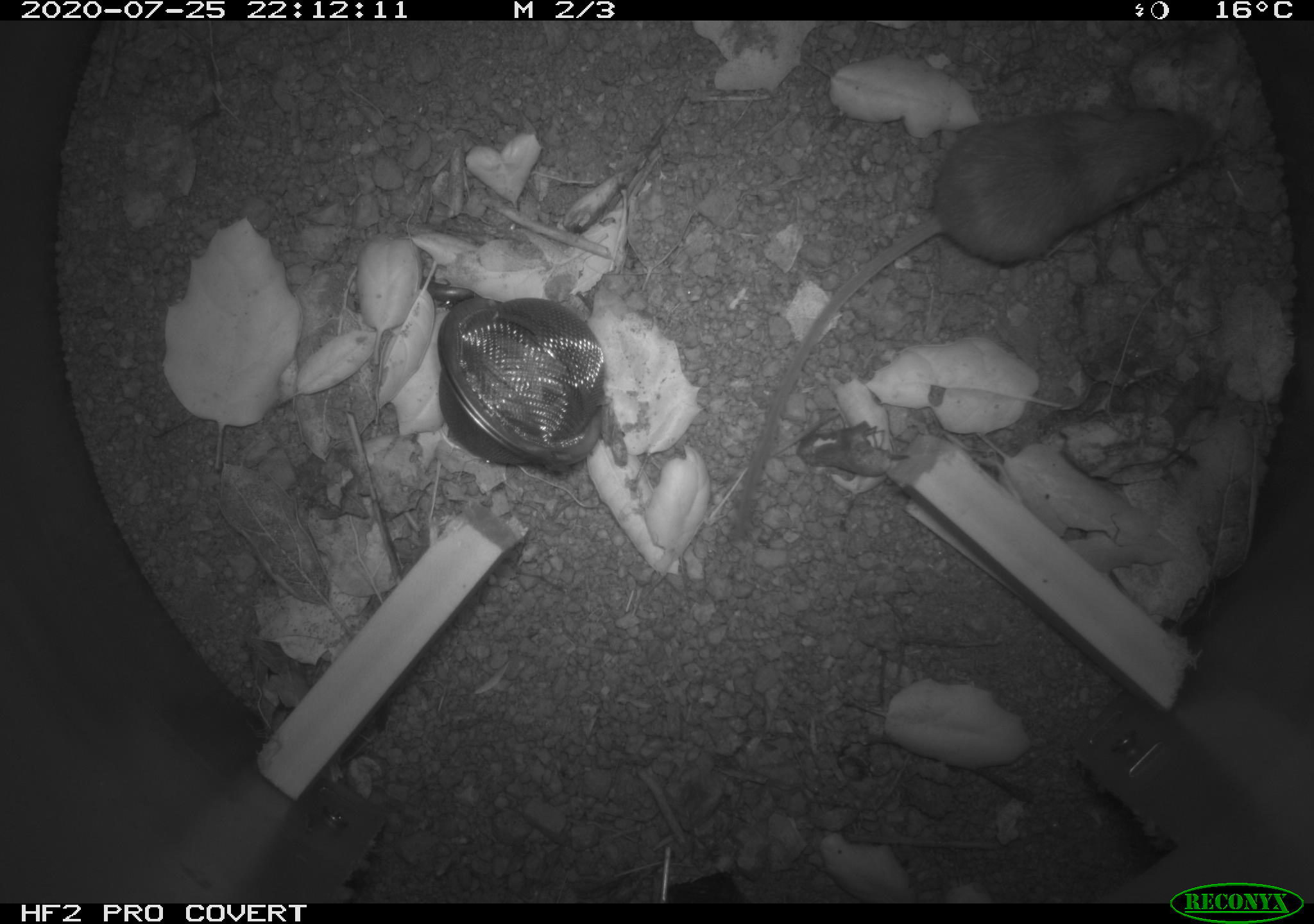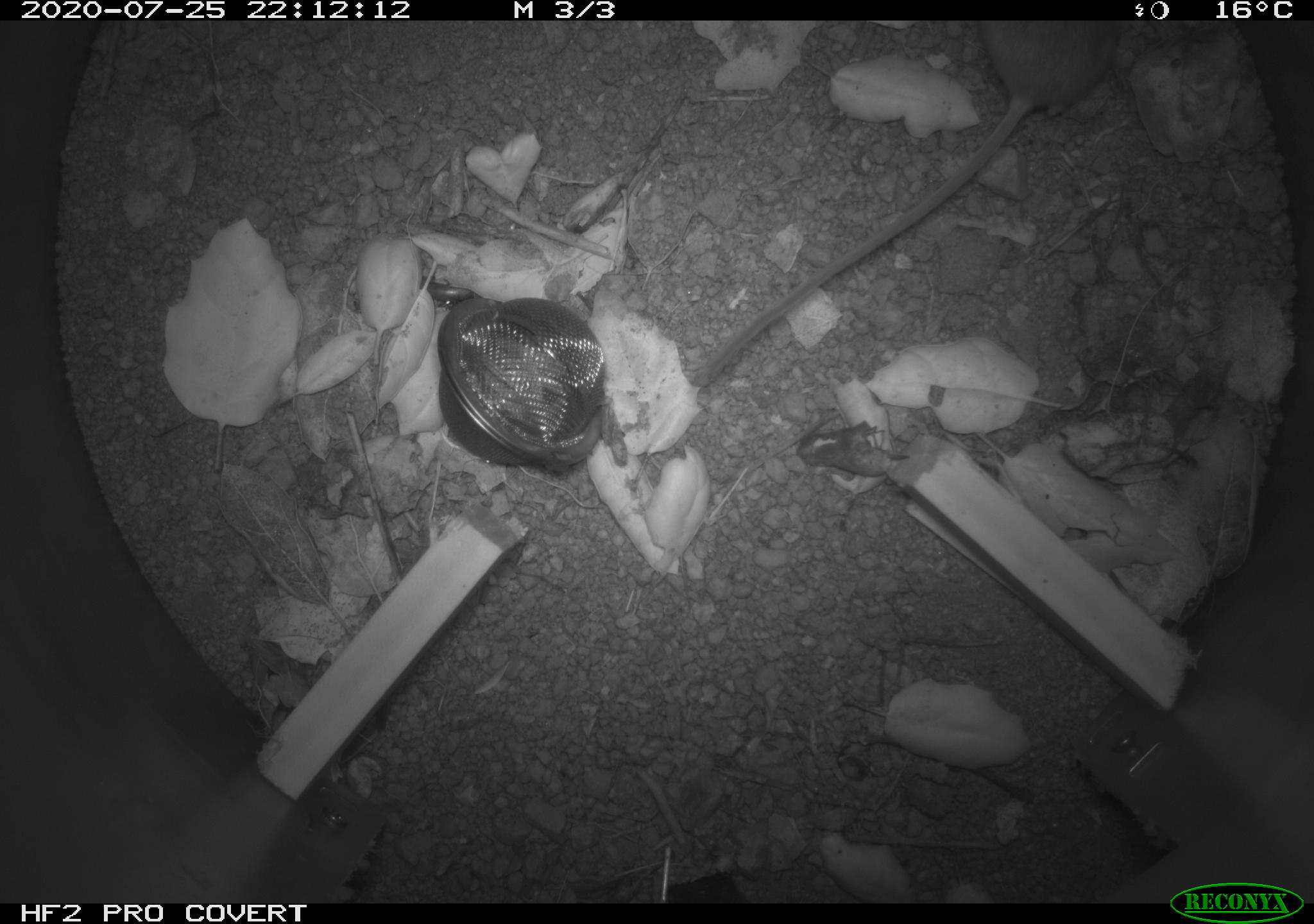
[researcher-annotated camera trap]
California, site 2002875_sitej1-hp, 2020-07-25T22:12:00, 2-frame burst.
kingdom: Animalia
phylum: Chordata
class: Mammalia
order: Rodentia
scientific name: Rodentia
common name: rodent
Rodent (Rodentia).